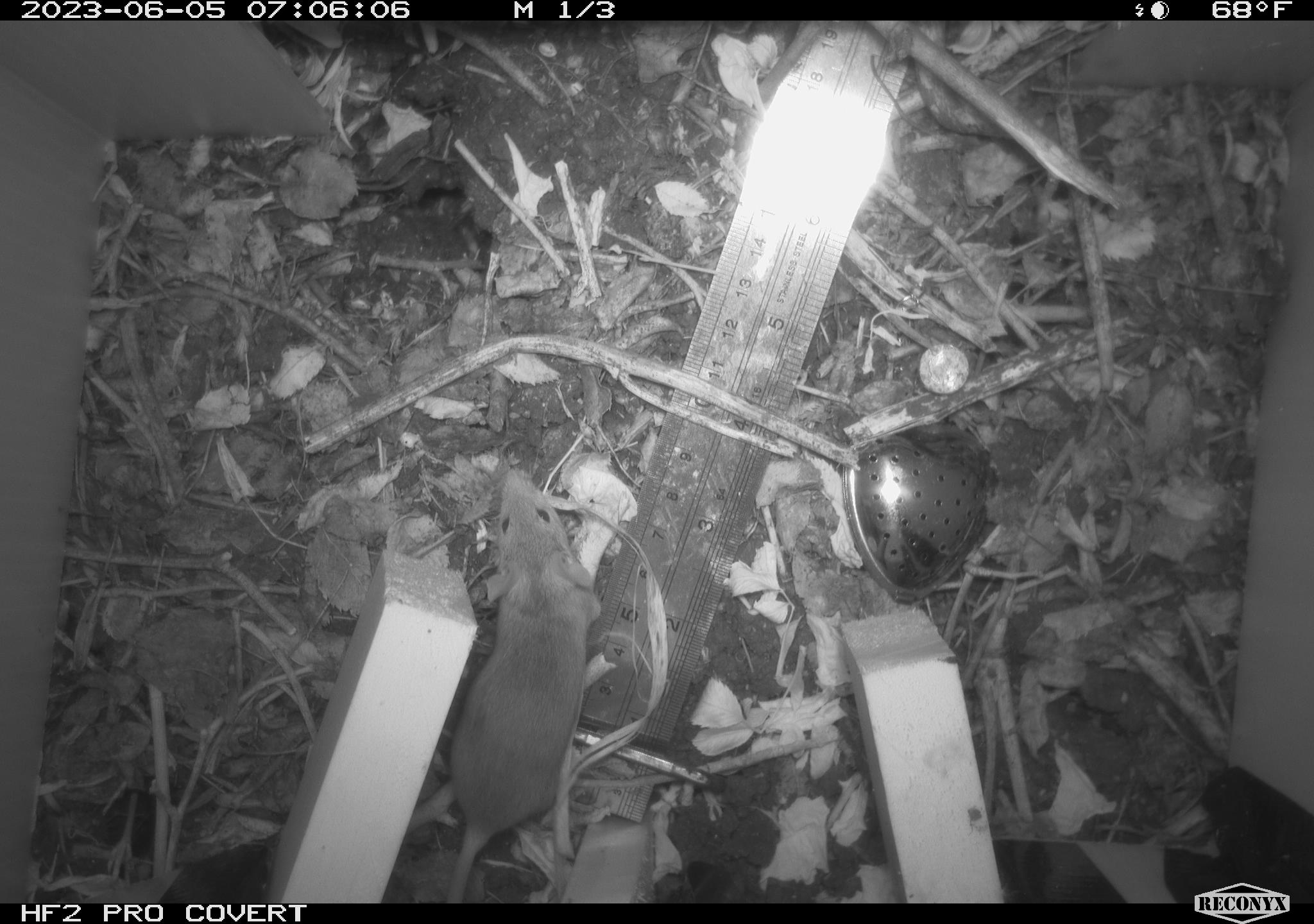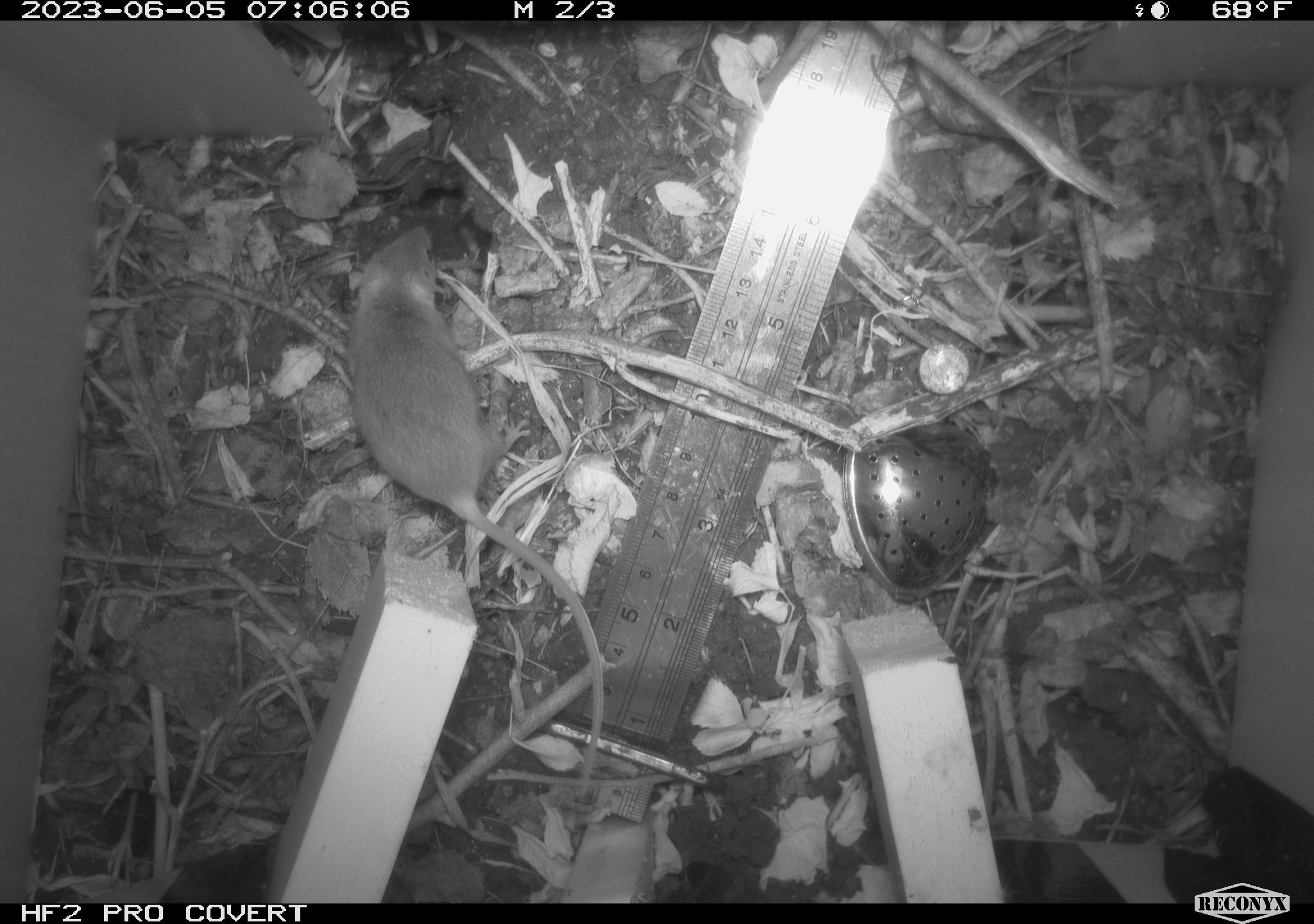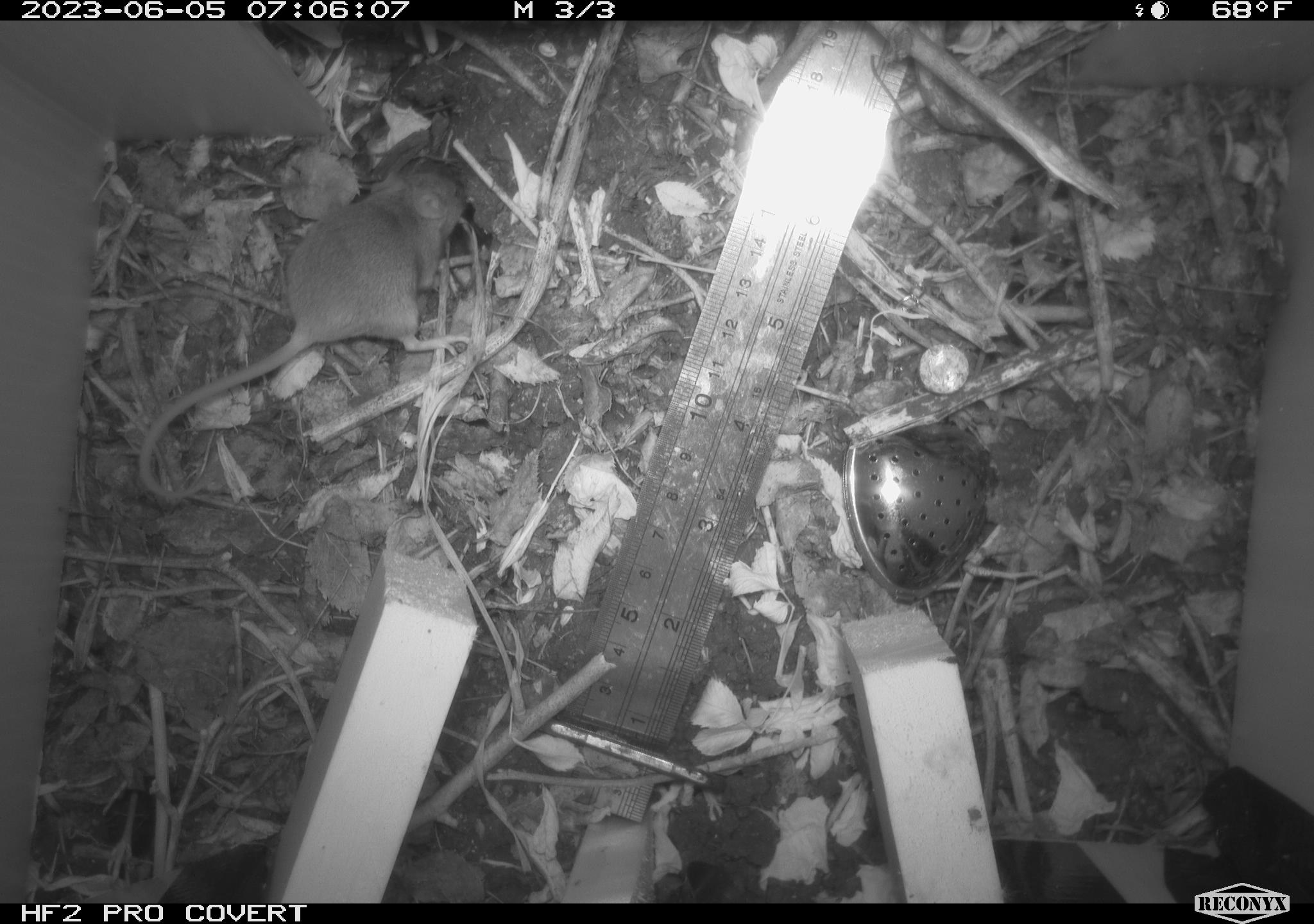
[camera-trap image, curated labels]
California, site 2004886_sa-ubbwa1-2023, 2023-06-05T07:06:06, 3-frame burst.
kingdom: Animalia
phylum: Chordata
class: Mammalia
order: Rodentia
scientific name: Rodentia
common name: rodent